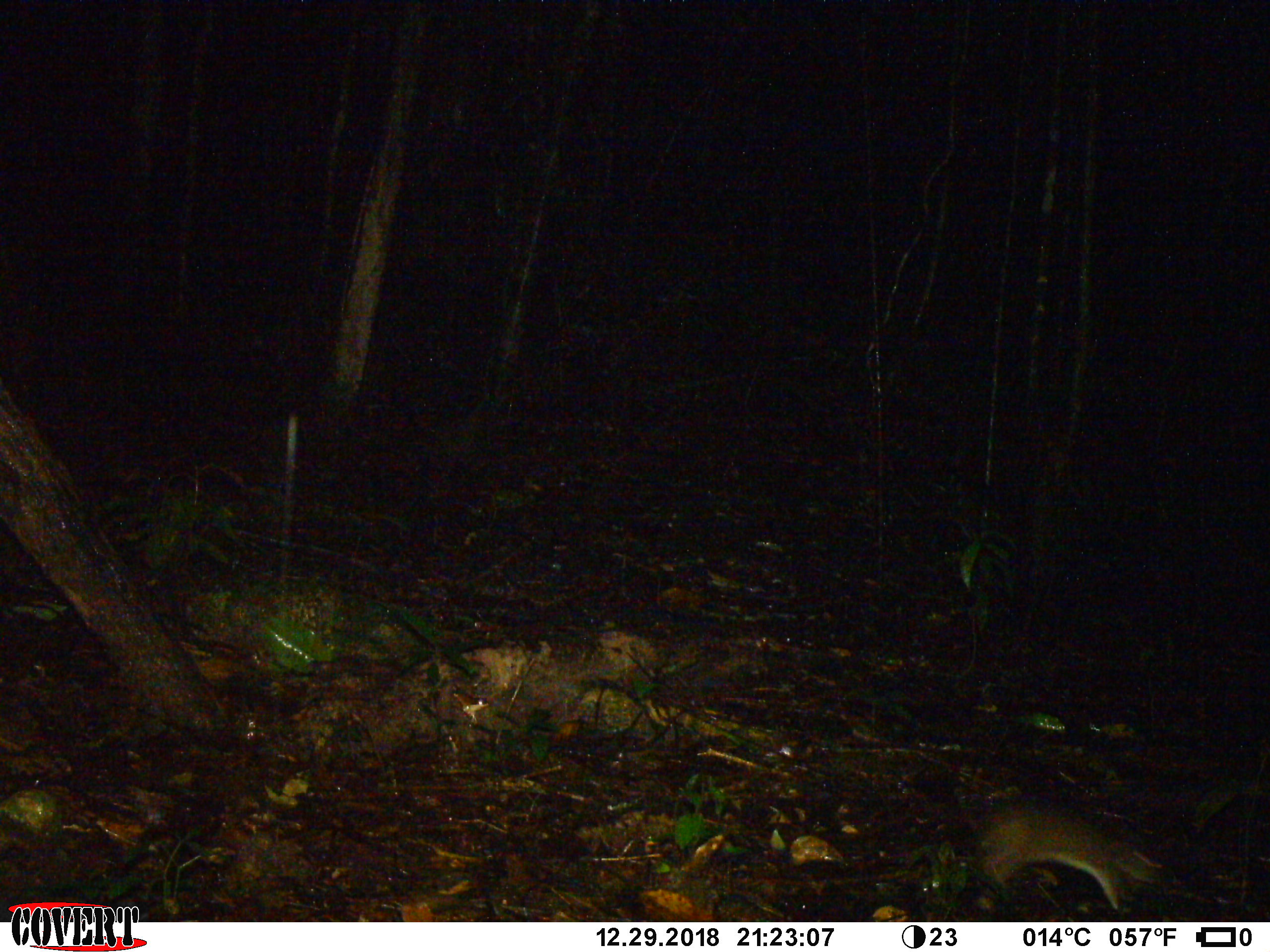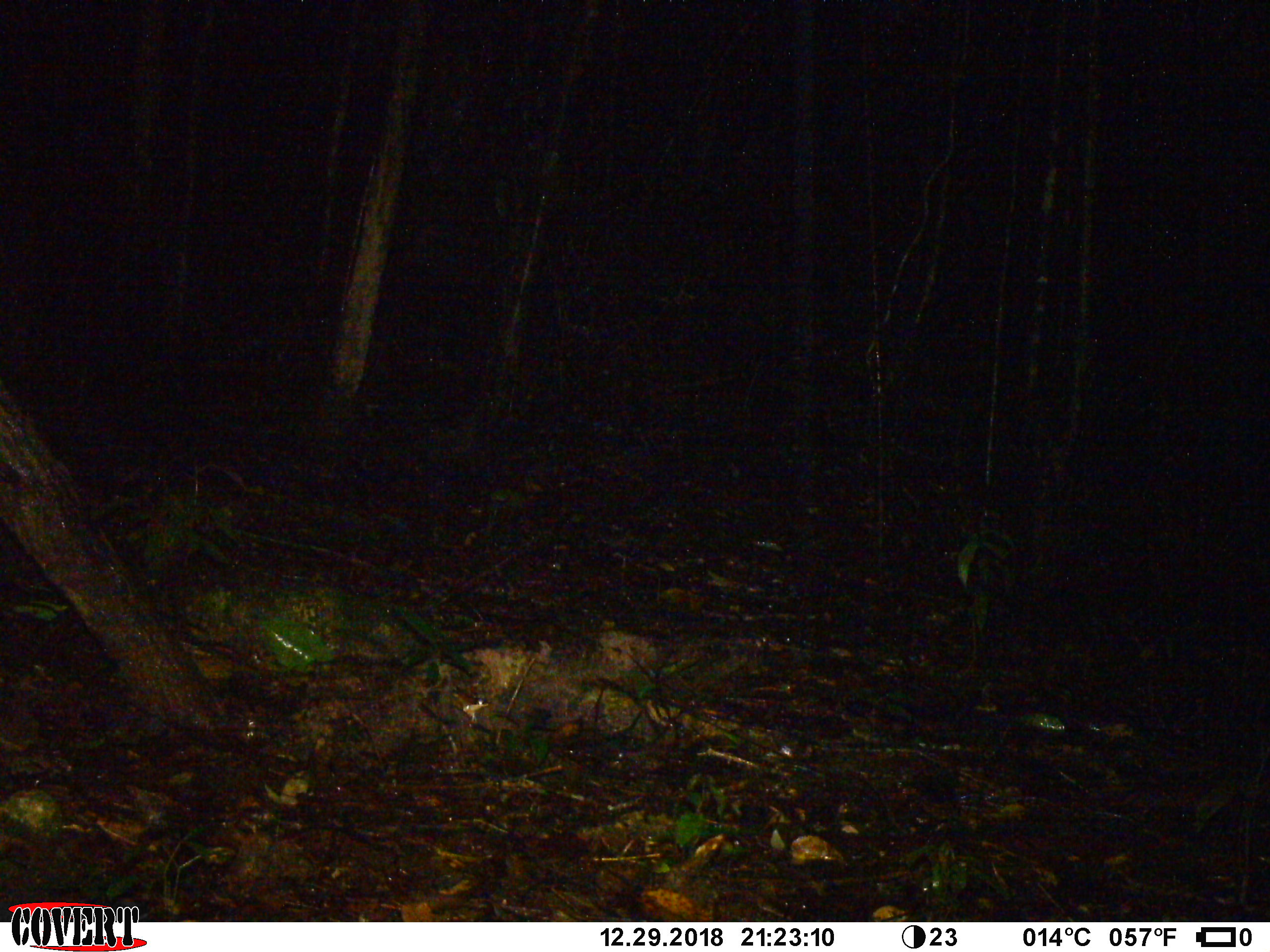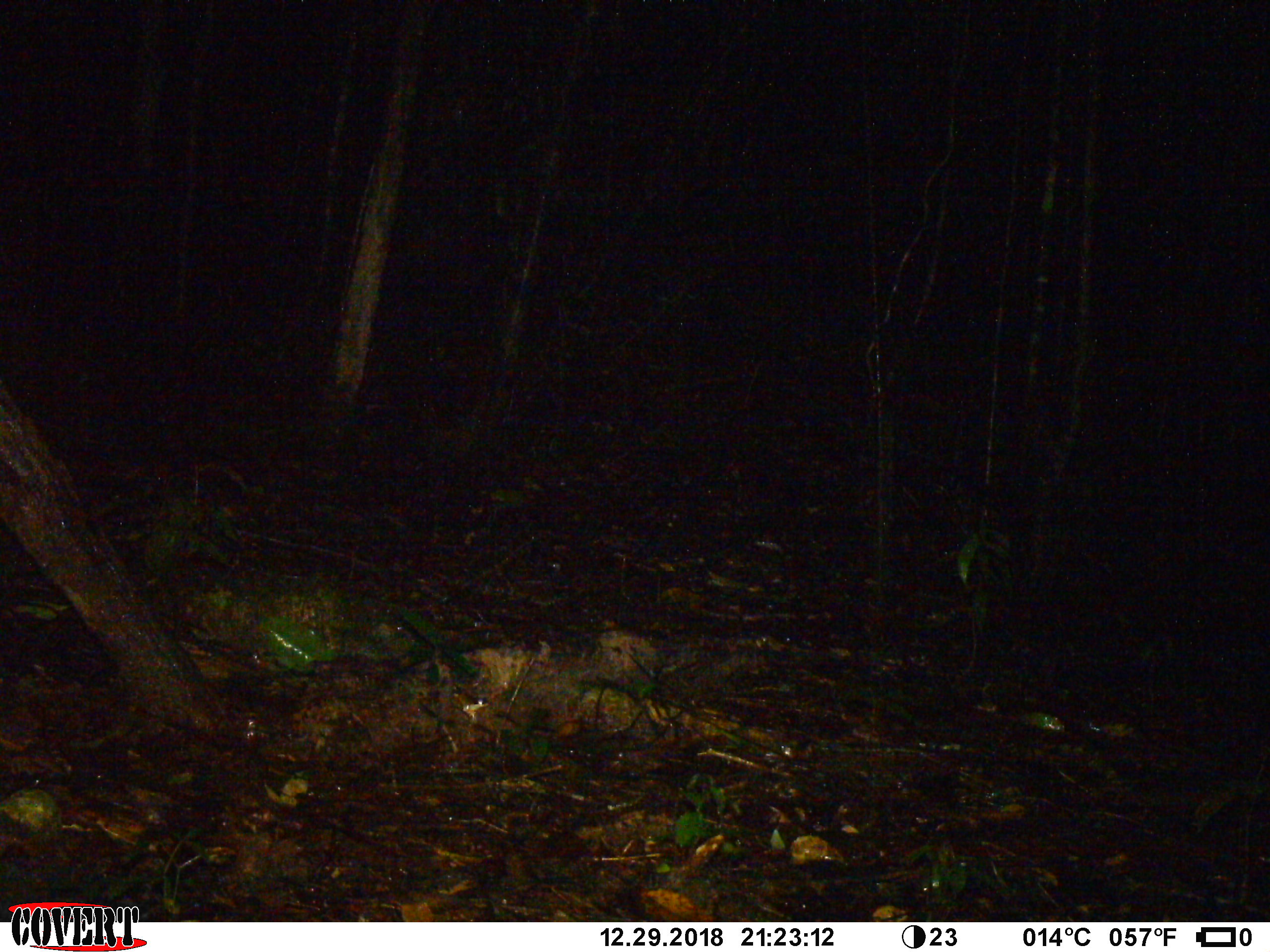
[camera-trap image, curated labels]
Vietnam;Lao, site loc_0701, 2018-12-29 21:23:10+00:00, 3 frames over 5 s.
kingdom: Animalia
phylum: Chordata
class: Mammalia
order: Rodentia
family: Muridae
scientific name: Muridae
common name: old-world mice and rats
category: unidentified murid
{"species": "unidentified murid (old-world mice and rats) (Muridae)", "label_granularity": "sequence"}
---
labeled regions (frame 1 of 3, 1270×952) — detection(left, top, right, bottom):
unidentified murid: detection(971, 798, 1166, 910)